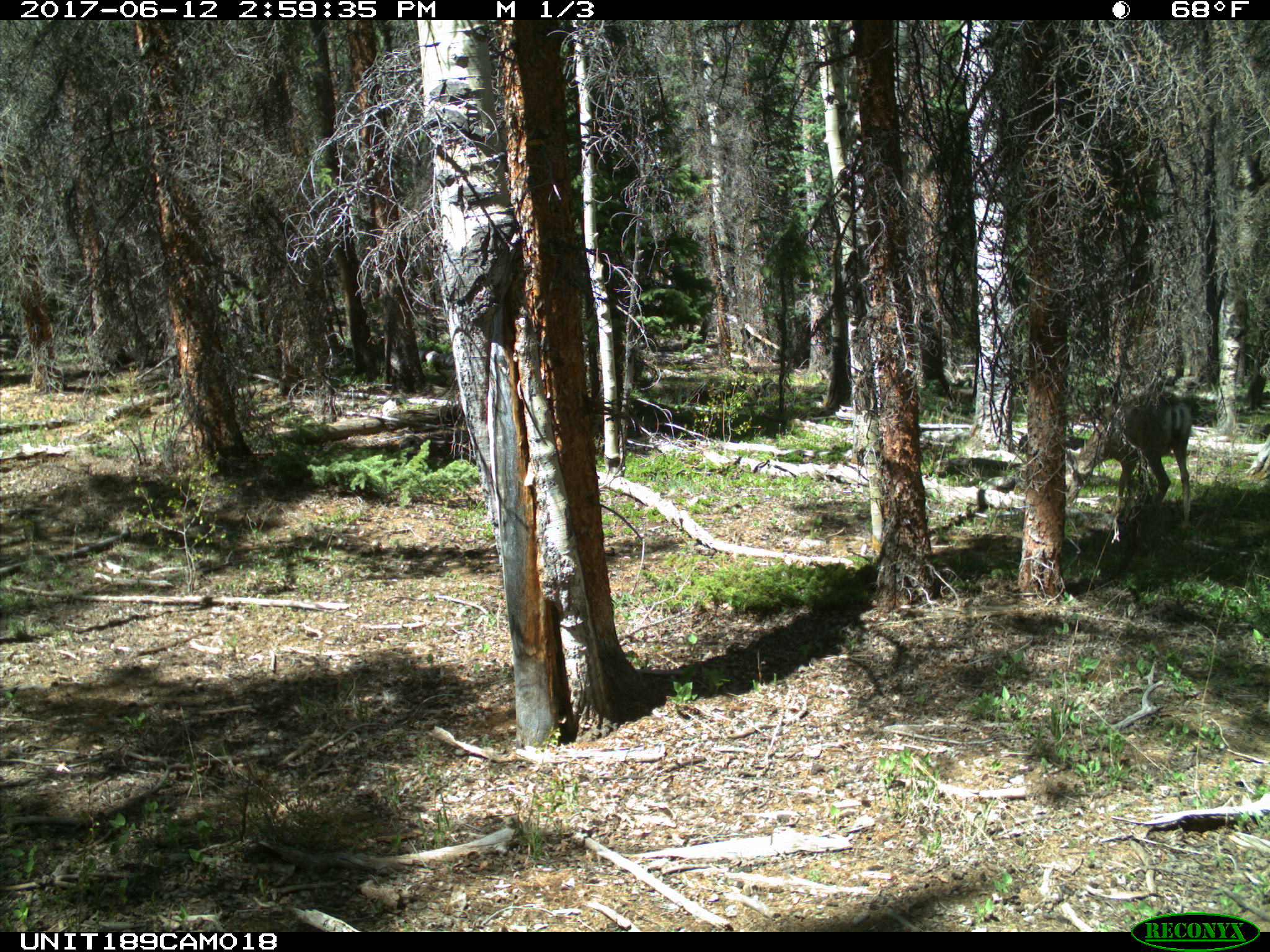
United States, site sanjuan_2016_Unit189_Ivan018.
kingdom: Animalia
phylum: Chordata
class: Mammalia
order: Artiodactyla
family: Cervidae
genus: Odocoileus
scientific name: Odocoileus hemionus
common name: mule deer